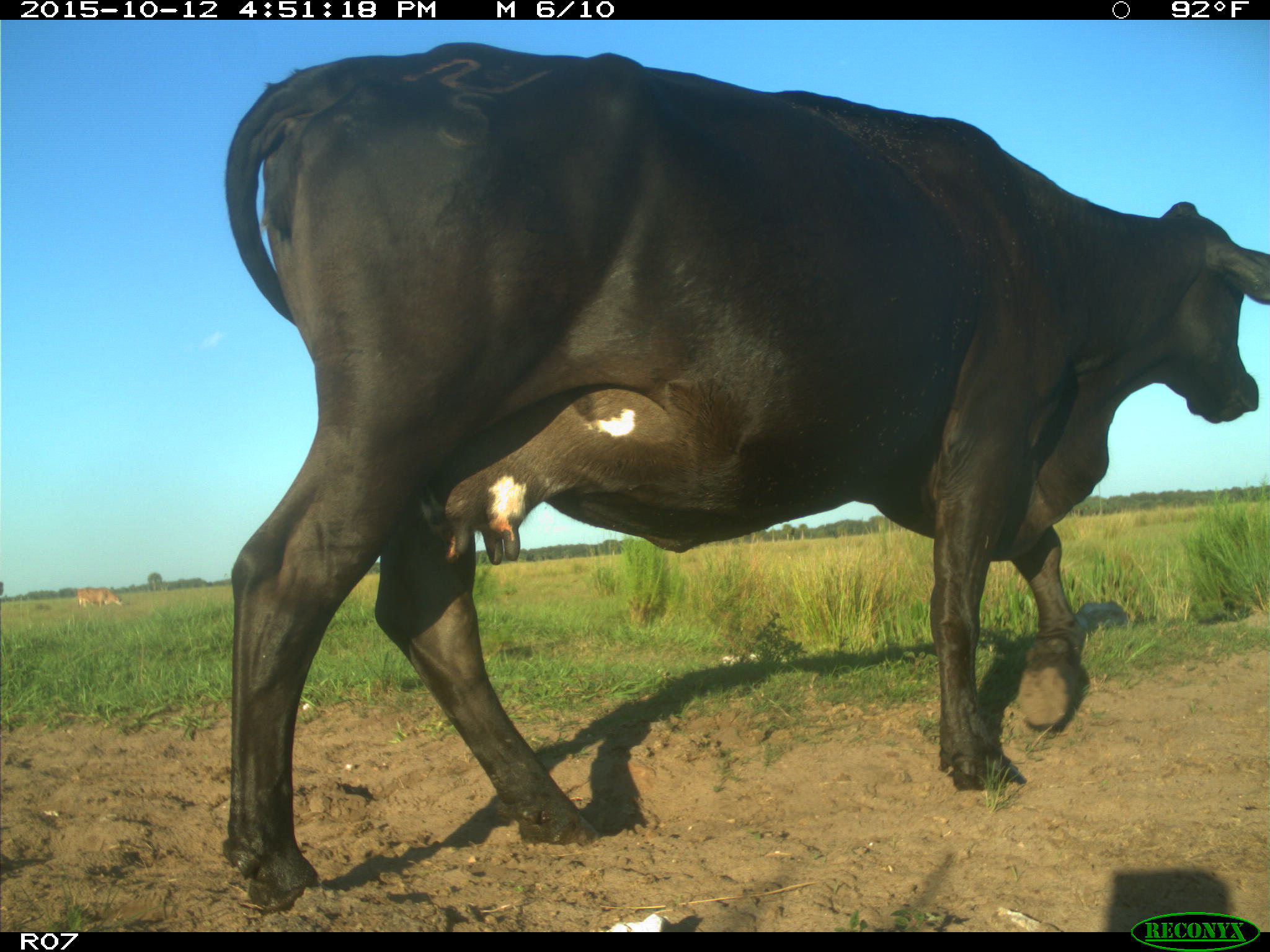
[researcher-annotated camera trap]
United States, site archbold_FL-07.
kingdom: Animalia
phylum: Chordata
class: Mammalia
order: Artiodactyla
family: Bovidae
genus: Bos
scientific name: Bos taurus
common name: domestic cow